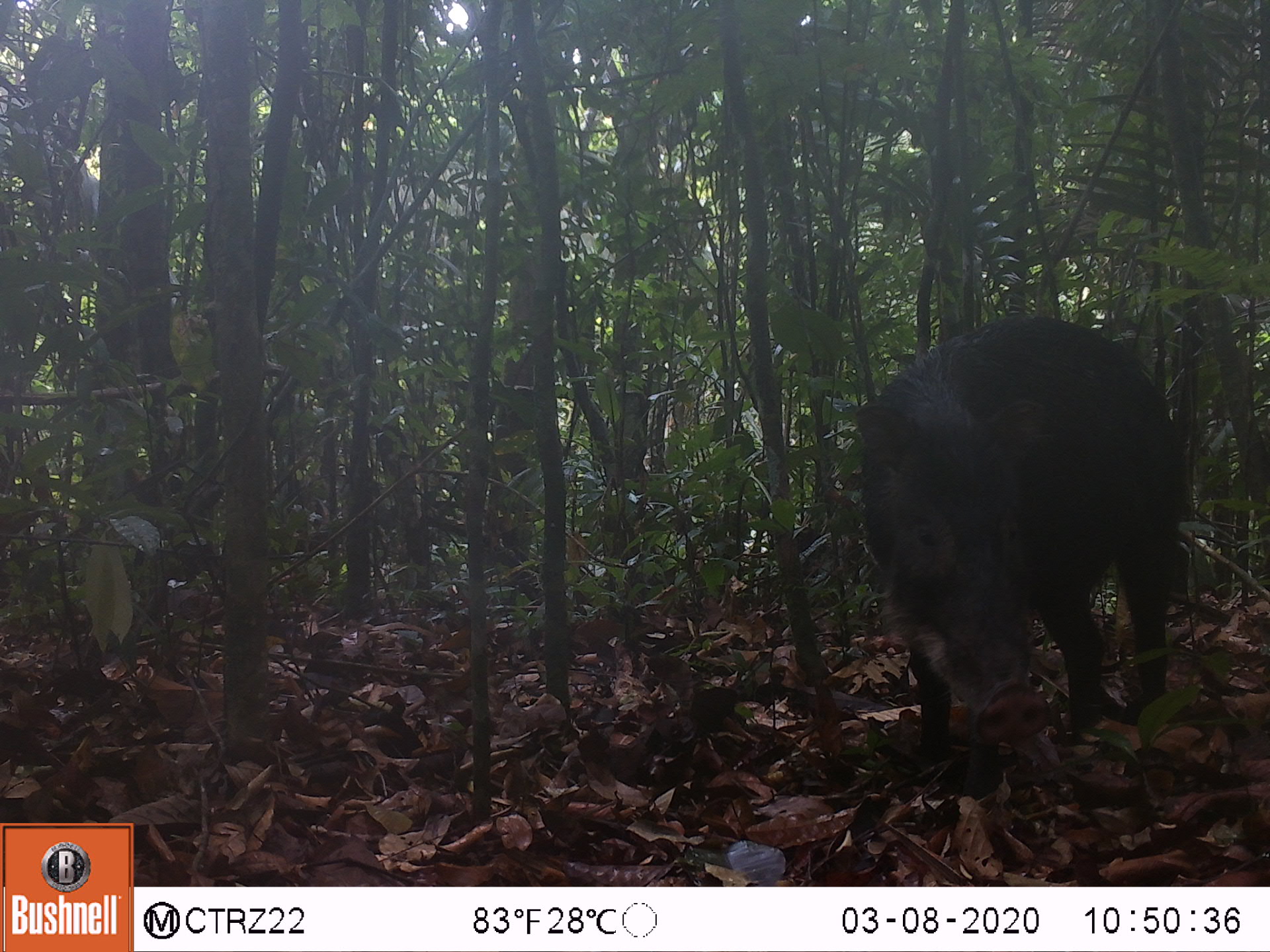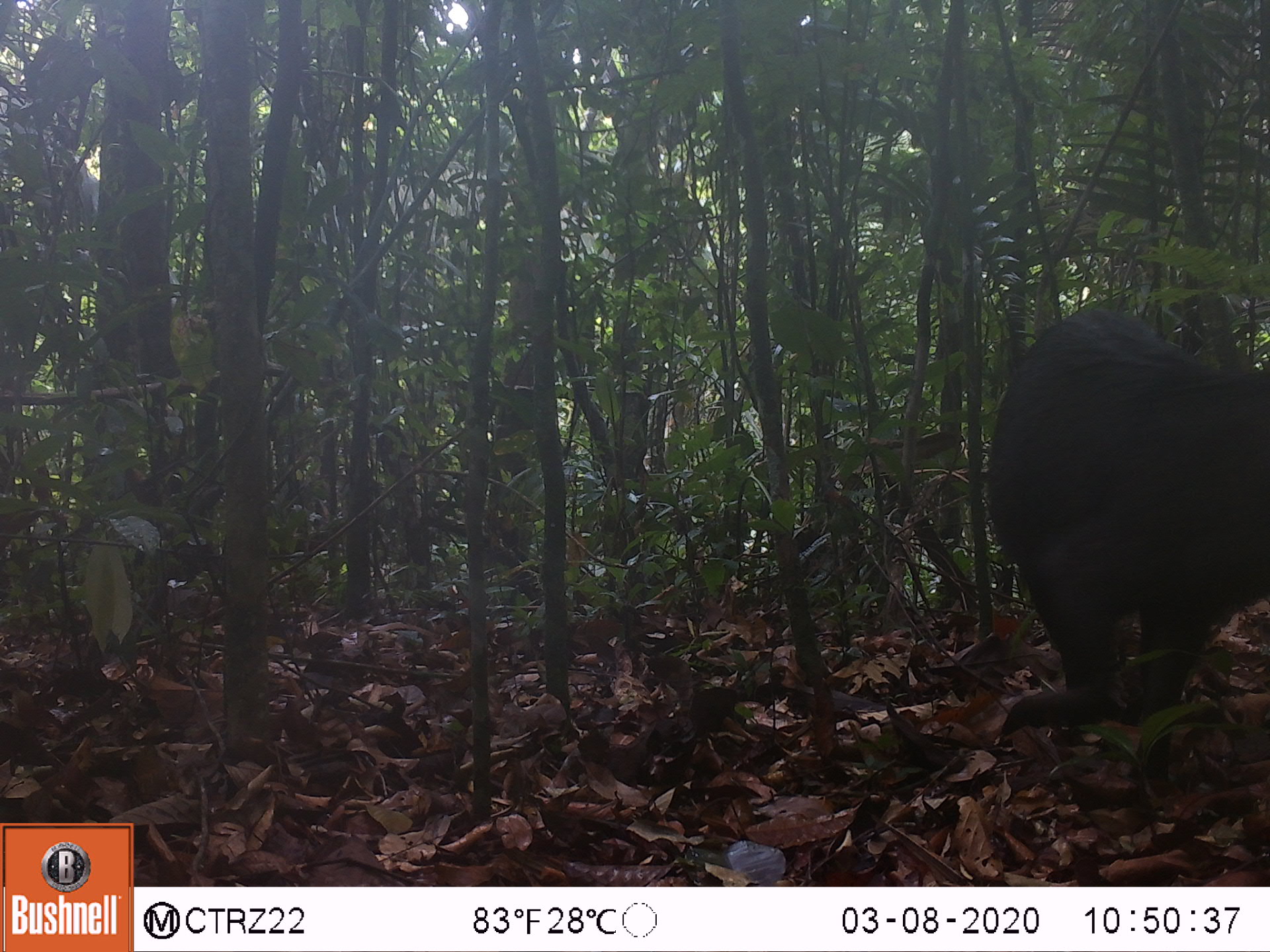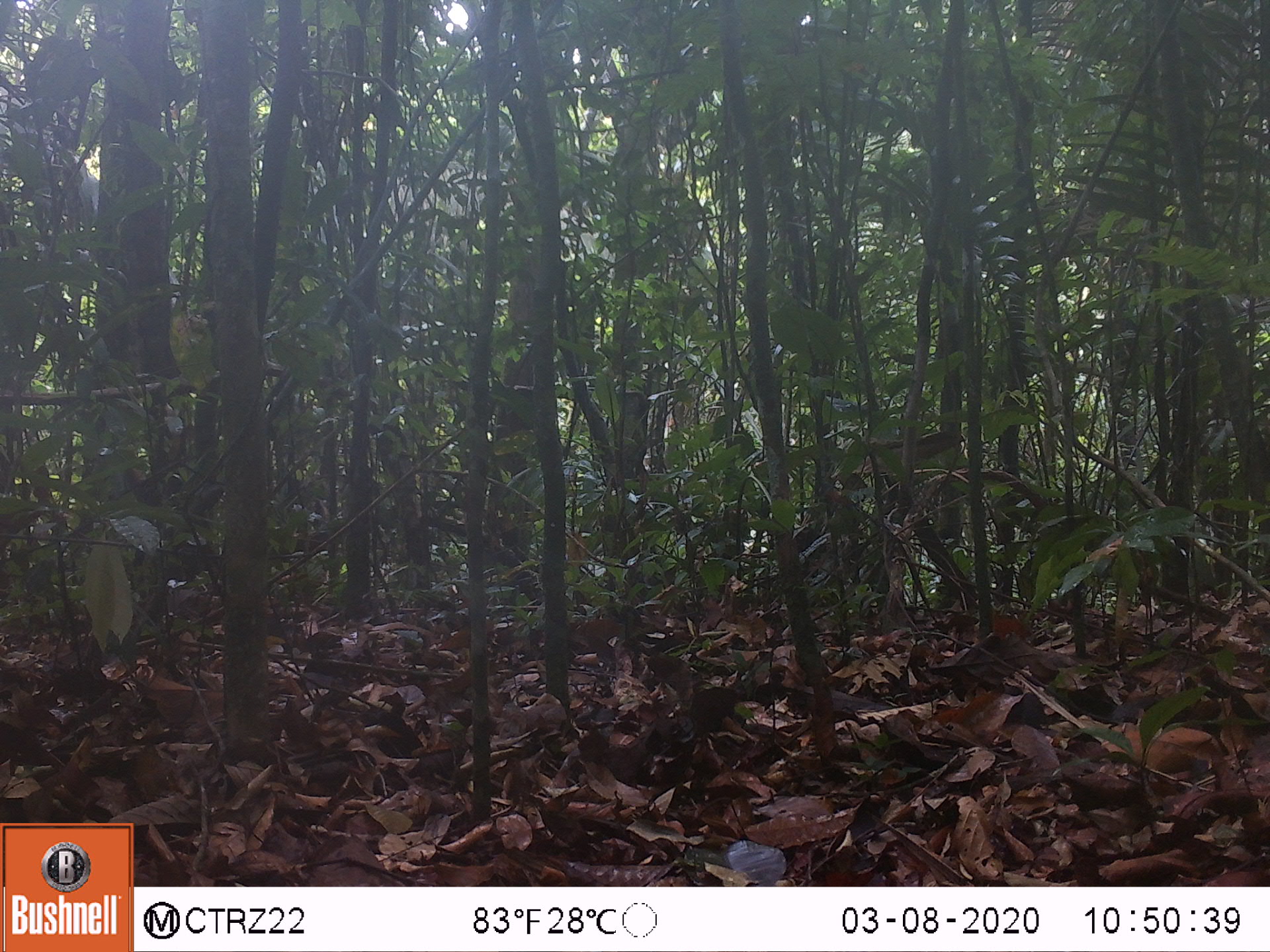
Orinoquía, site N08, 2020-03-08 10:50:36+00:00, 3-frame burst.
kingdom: Animalia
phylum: Chordata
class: Mammalia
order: Artiodactyla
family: Tayassuidae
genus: Tayassu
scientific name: Tayassu pecari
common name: white-lipped peccary